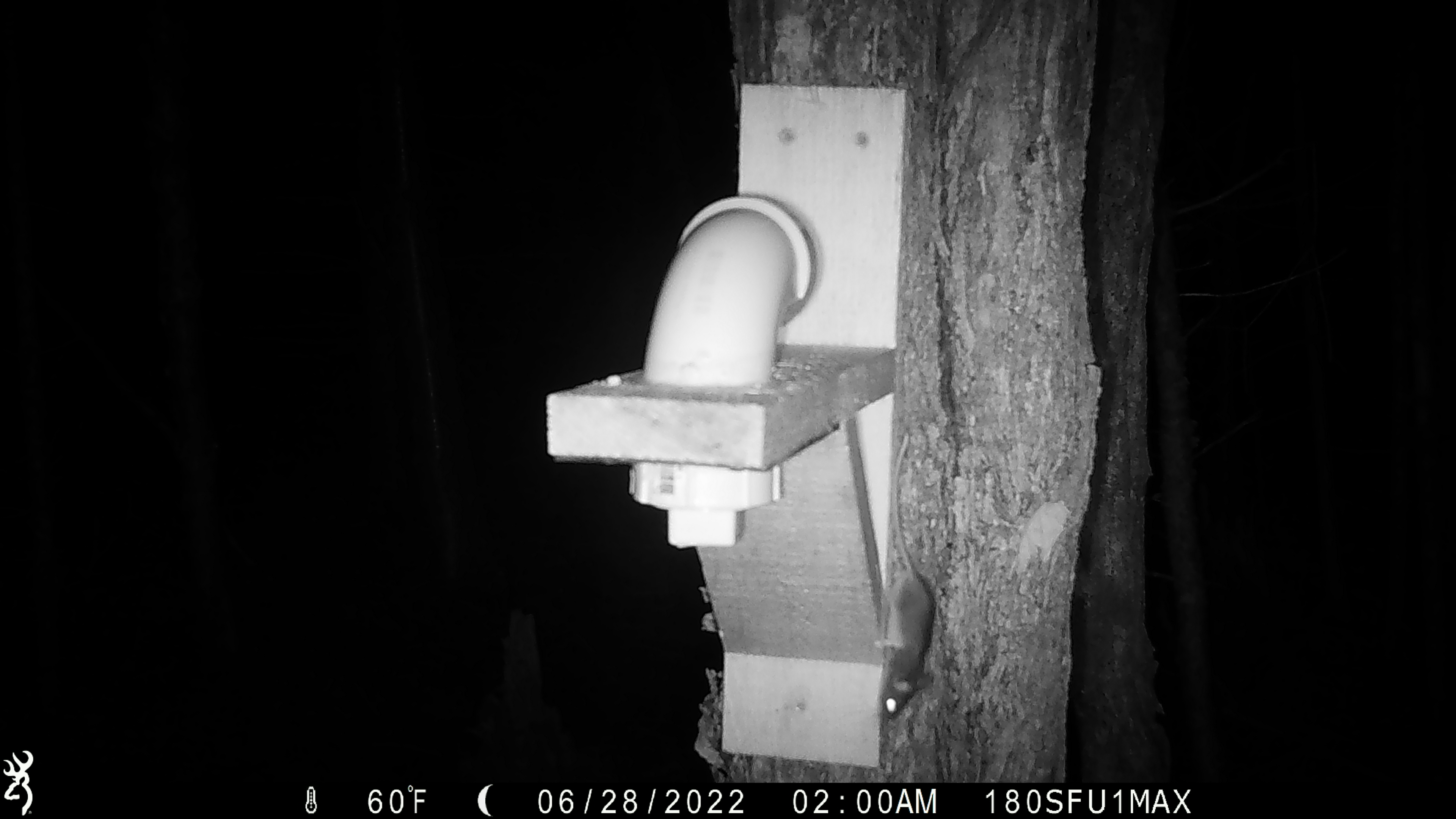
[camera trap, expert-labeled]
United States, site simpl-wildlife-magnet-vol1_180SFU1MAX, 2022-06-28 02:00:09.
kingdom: Animalia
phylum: Chordata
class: Mammalia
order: Rodentia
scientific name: Rodentia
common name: mouse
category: mouse sp.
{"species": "mouse sp. (mouse) (Rodentia)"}